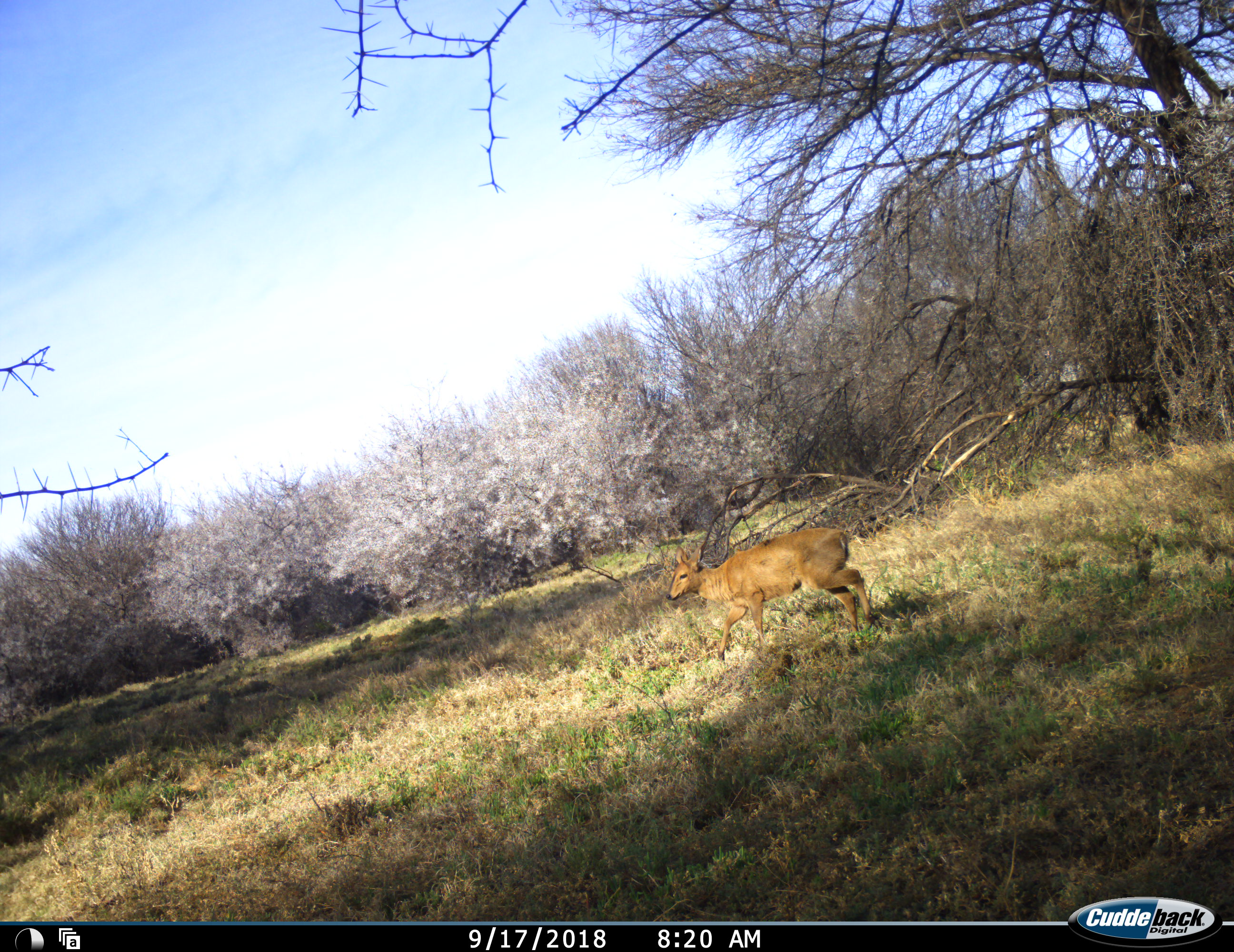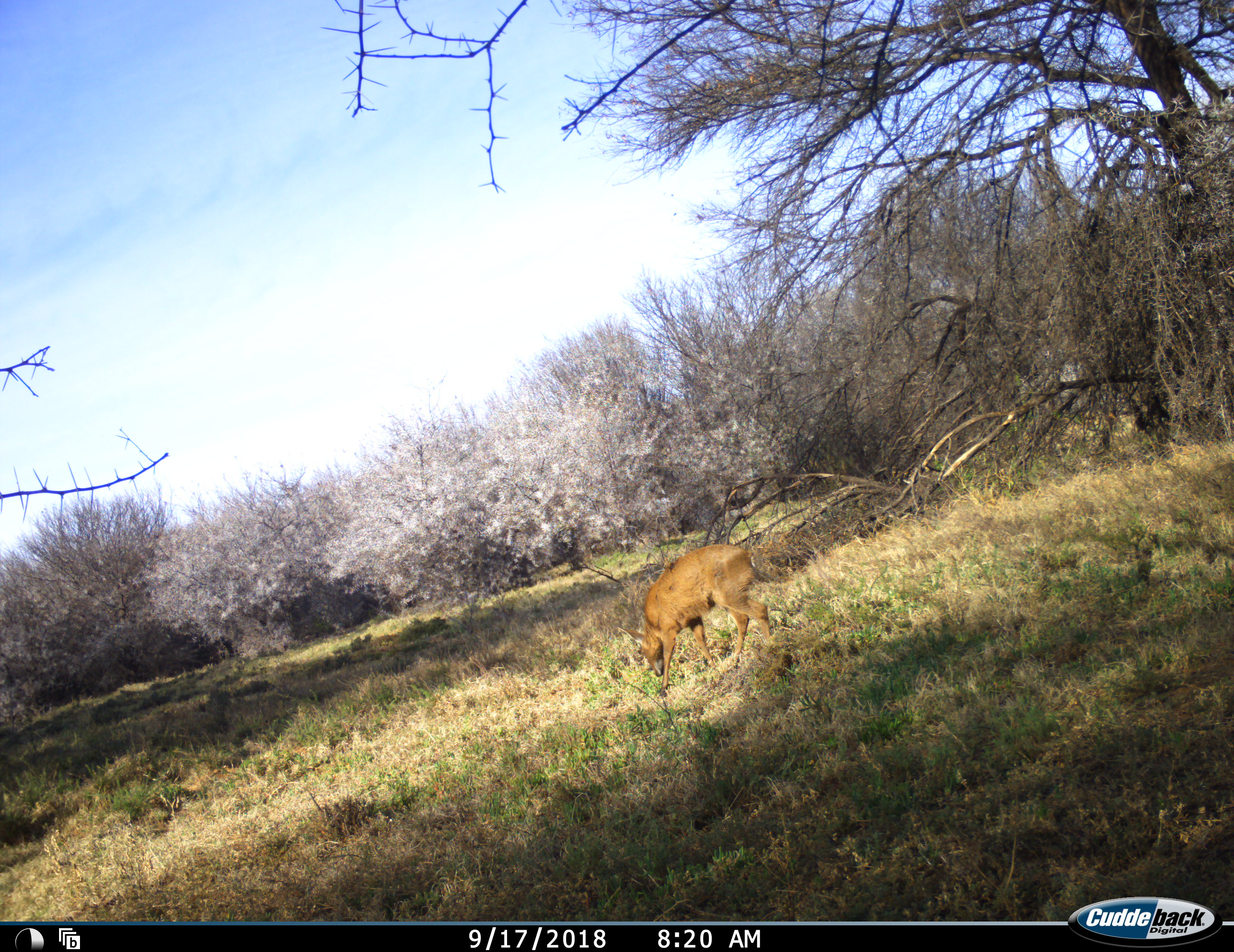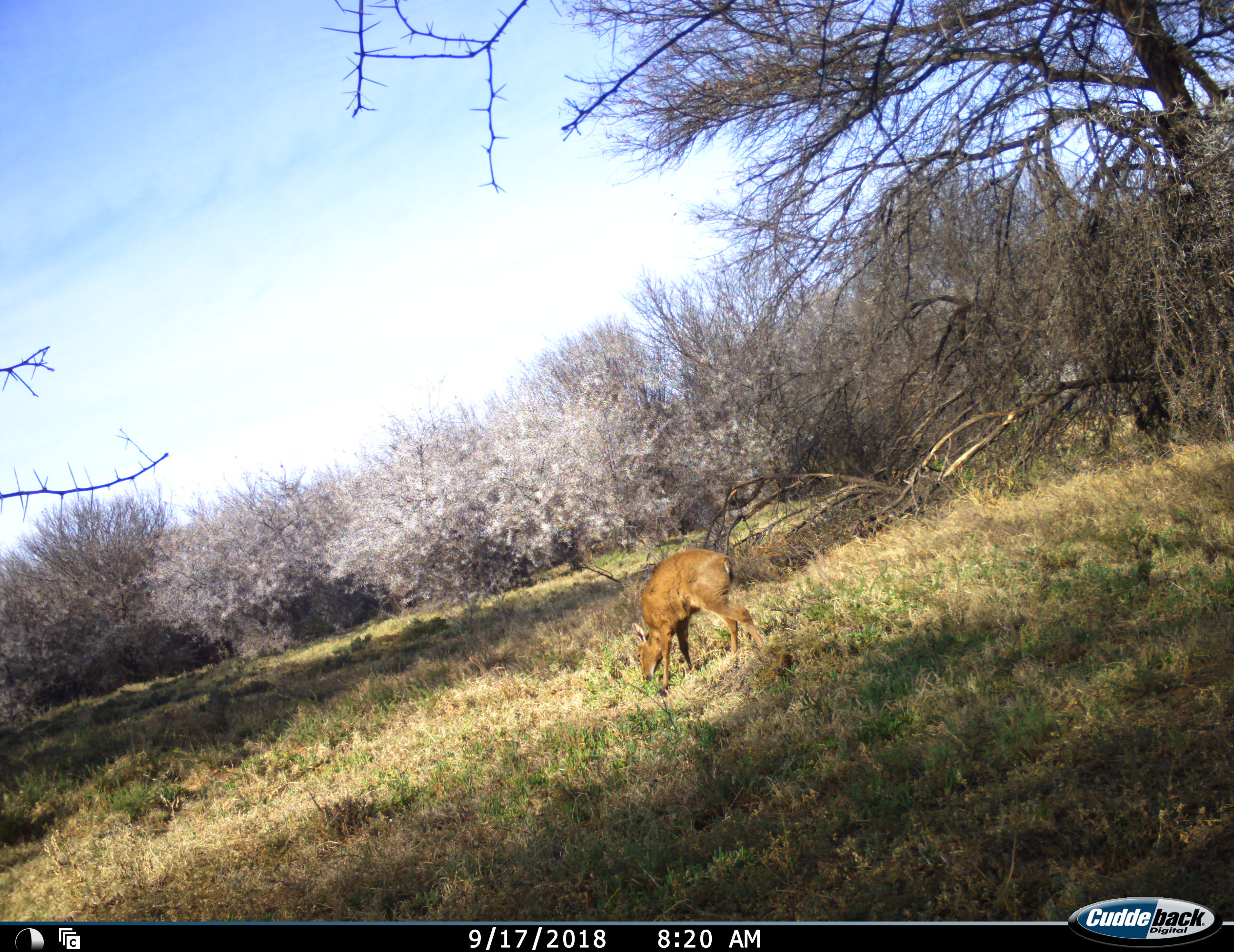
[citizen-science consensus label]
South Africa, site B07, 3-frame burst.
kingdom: Animalia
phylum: Chordata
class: Mammalia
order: Artiodactyla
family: Bovidae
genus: Sylvicapra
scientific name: Sylvicapra grimmia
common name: common grey duiker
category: duikercommongrey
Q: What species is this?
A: Duikercommongrey (common grey duiker) (Sylvicapra grimmia).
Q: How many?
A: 1.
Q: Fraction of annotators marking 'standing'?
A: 0%.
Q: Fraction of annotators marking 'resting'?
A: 0%.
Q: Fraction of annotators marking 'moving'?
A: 80%.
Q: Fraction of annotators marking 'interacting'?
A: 0%.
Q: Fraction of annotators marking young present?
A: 0%.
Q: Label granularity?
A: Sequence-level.